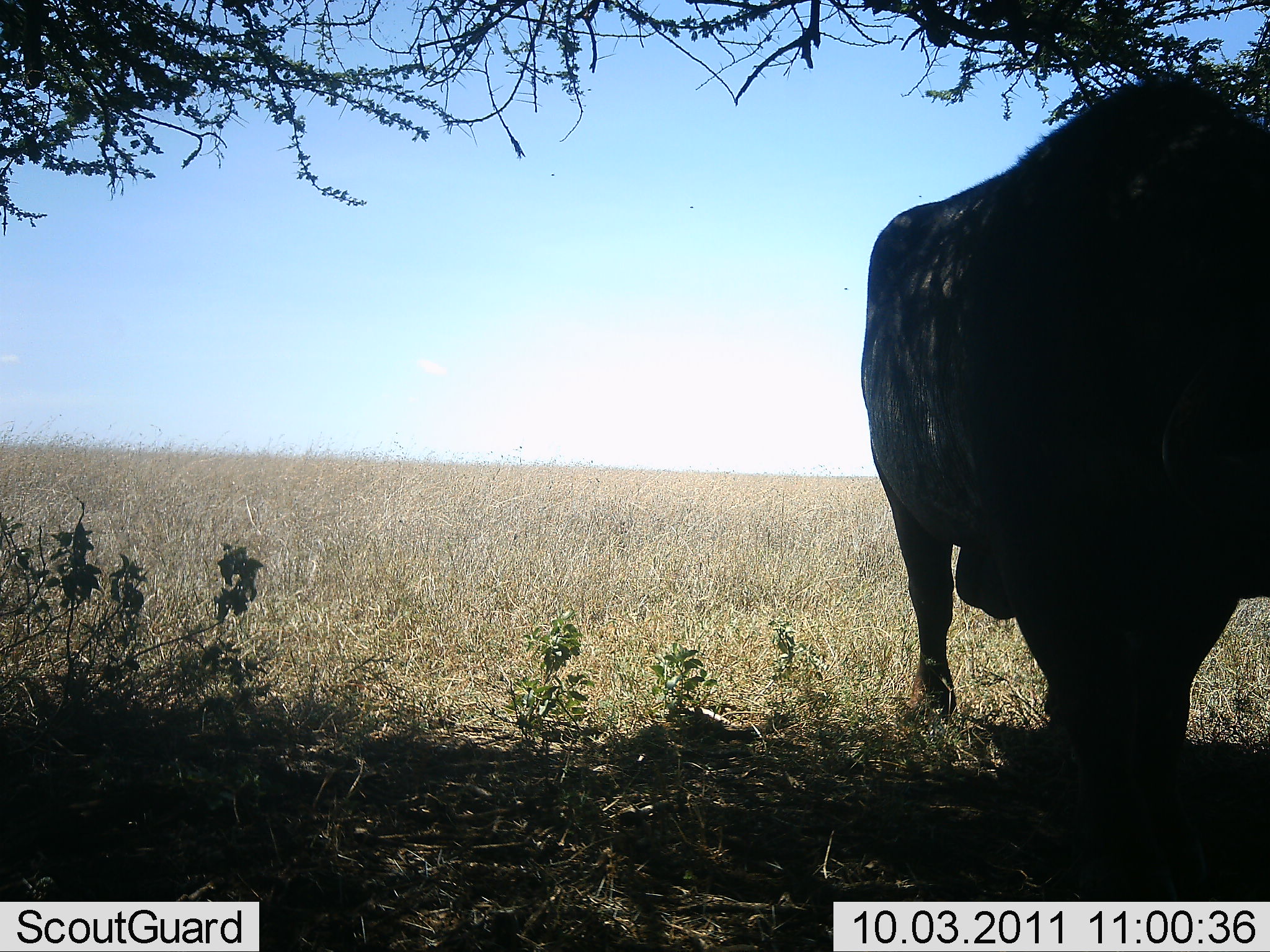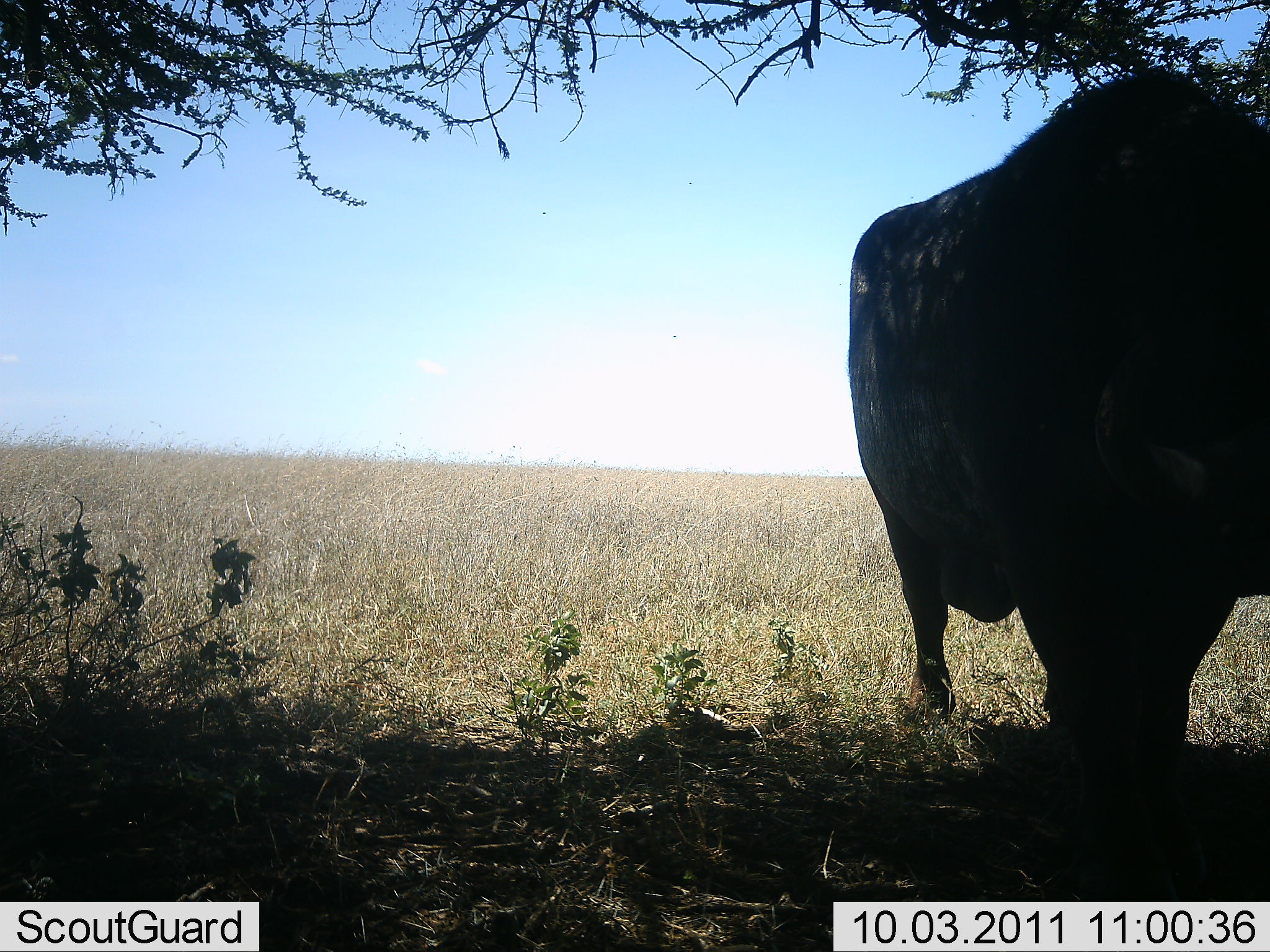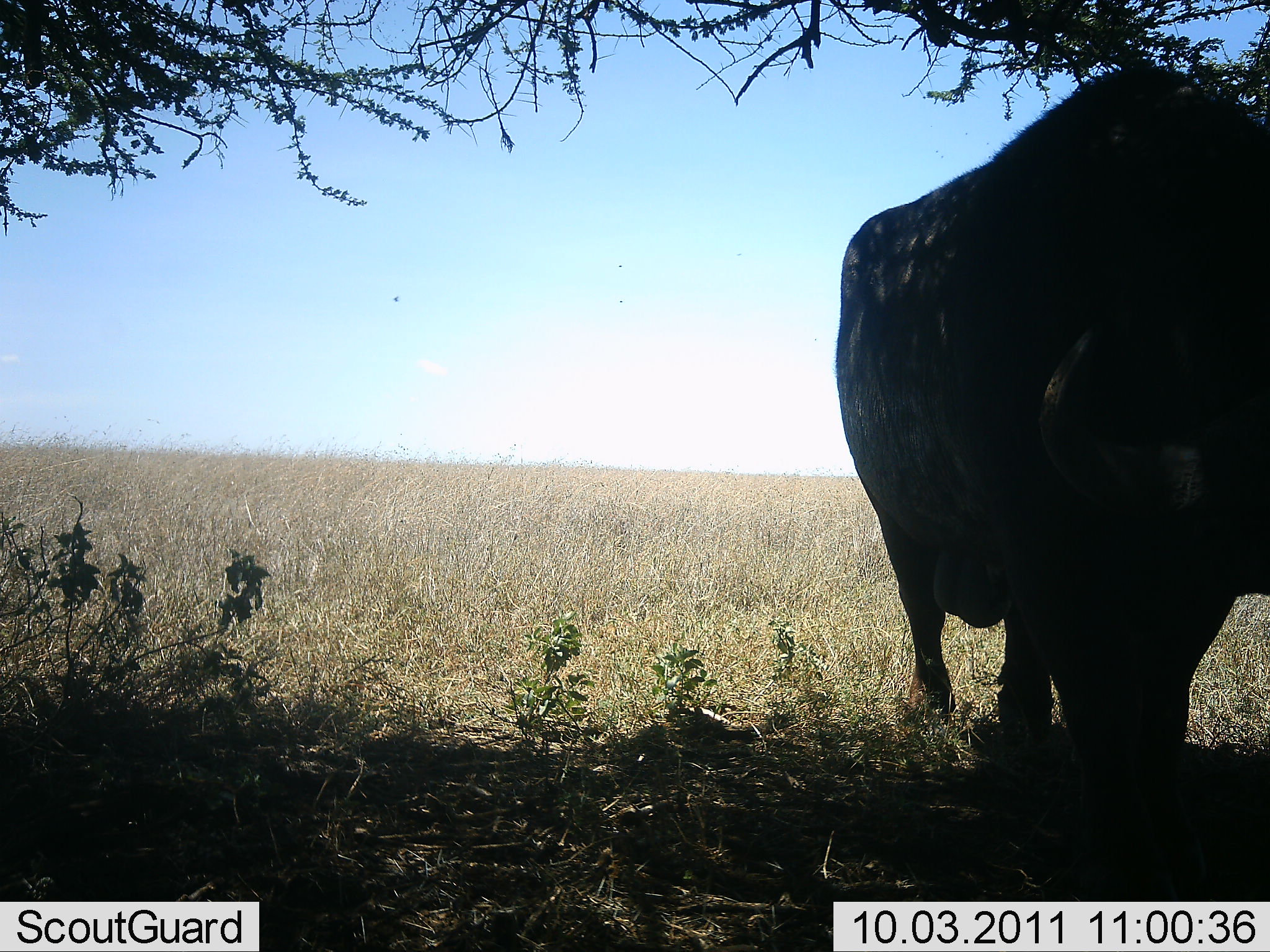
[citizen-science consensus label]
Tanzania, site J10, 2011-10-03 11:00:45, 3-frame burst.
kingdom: Animalia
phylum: Chordata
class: Mammalia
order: Artiodactyla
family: Bovidae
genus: Syncerus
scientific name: Syncerus caffer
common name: cape buffalo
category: buffalo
Buffalo (cape buffalo) (Syncerus caffer), count 1. Behavior (volunteer vote fractions): standing 86%, resting 14%, moving 0%, interacting 0%. Young present (vote fraction): 0%. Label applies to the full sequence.